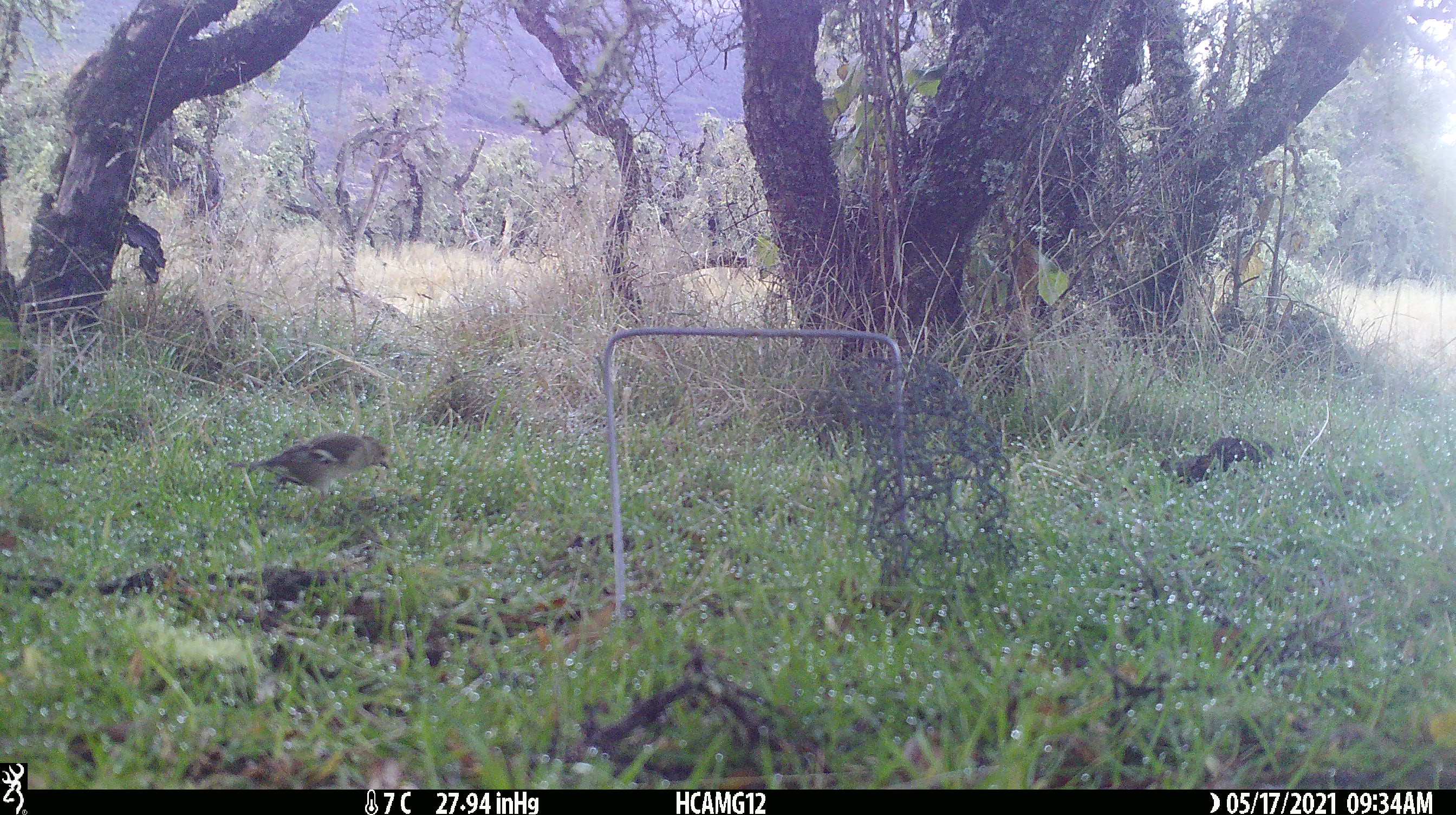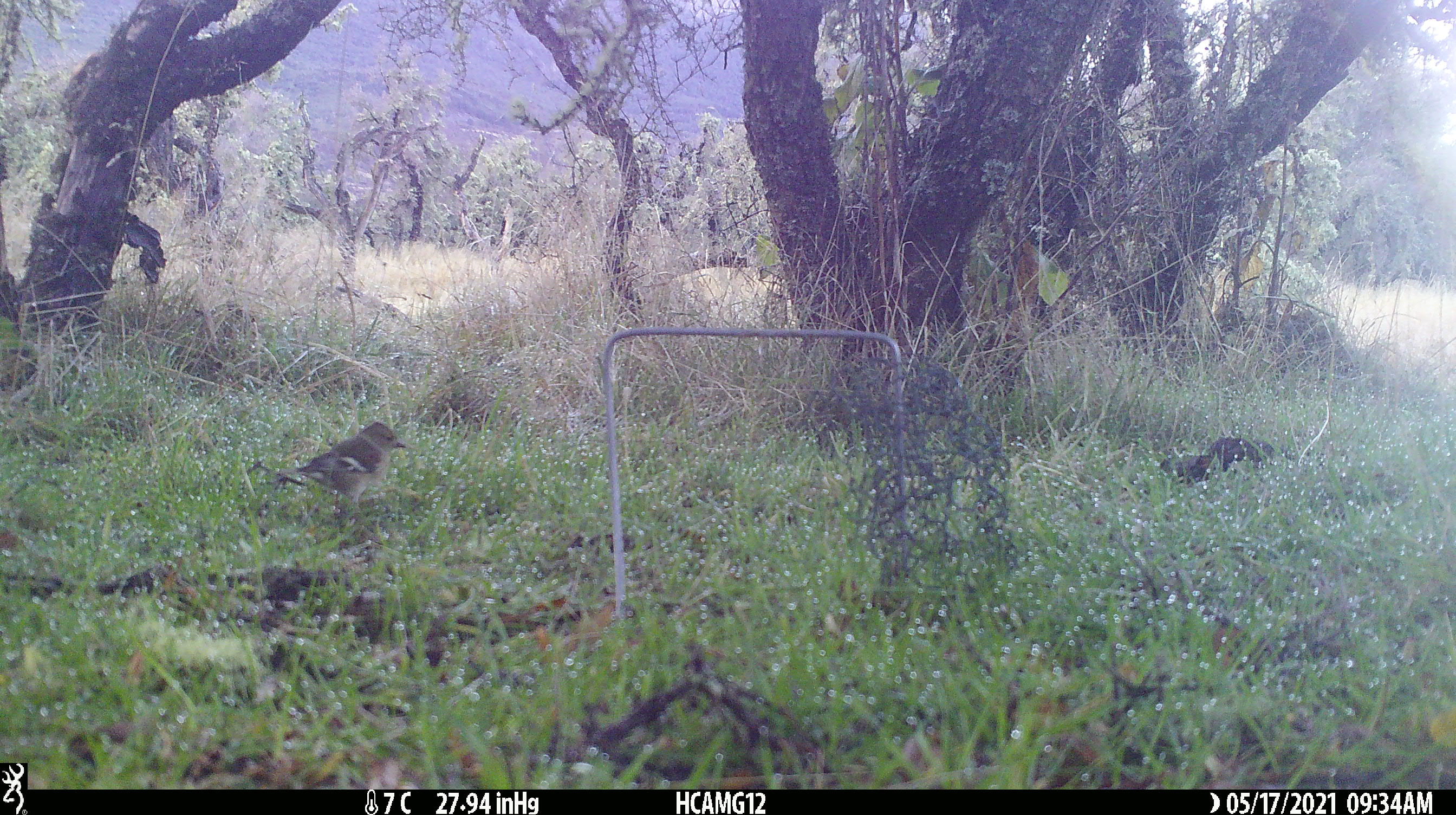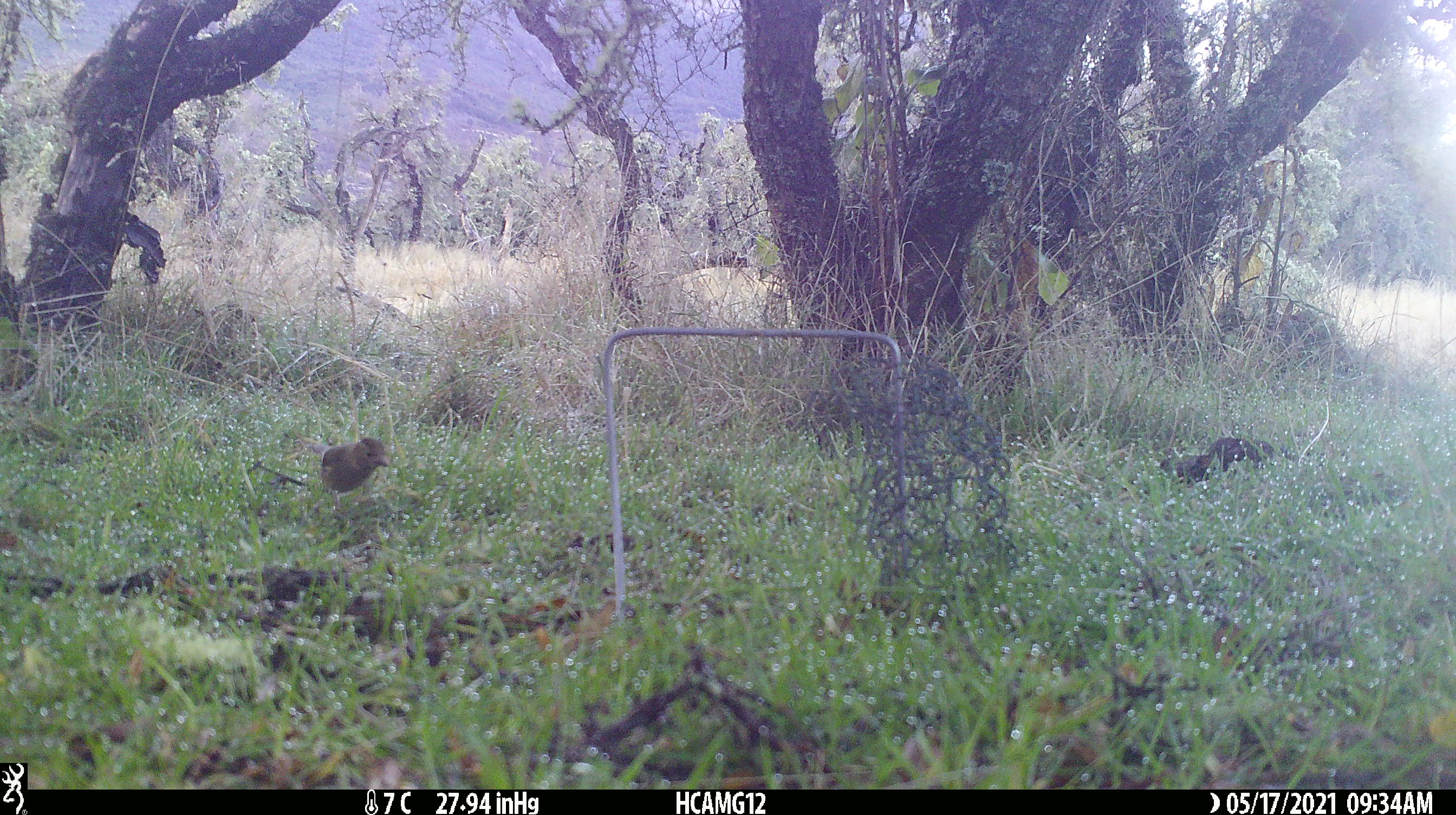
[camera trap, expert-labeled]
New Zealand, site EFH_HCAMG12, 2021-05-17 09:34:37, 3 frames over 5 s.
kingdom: Animalia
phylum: Chordata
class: Aves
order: Passeriformes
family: Fringillidae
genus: Fringilla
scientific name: Fringilla coelebs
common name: common chaffinch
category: chaffinch